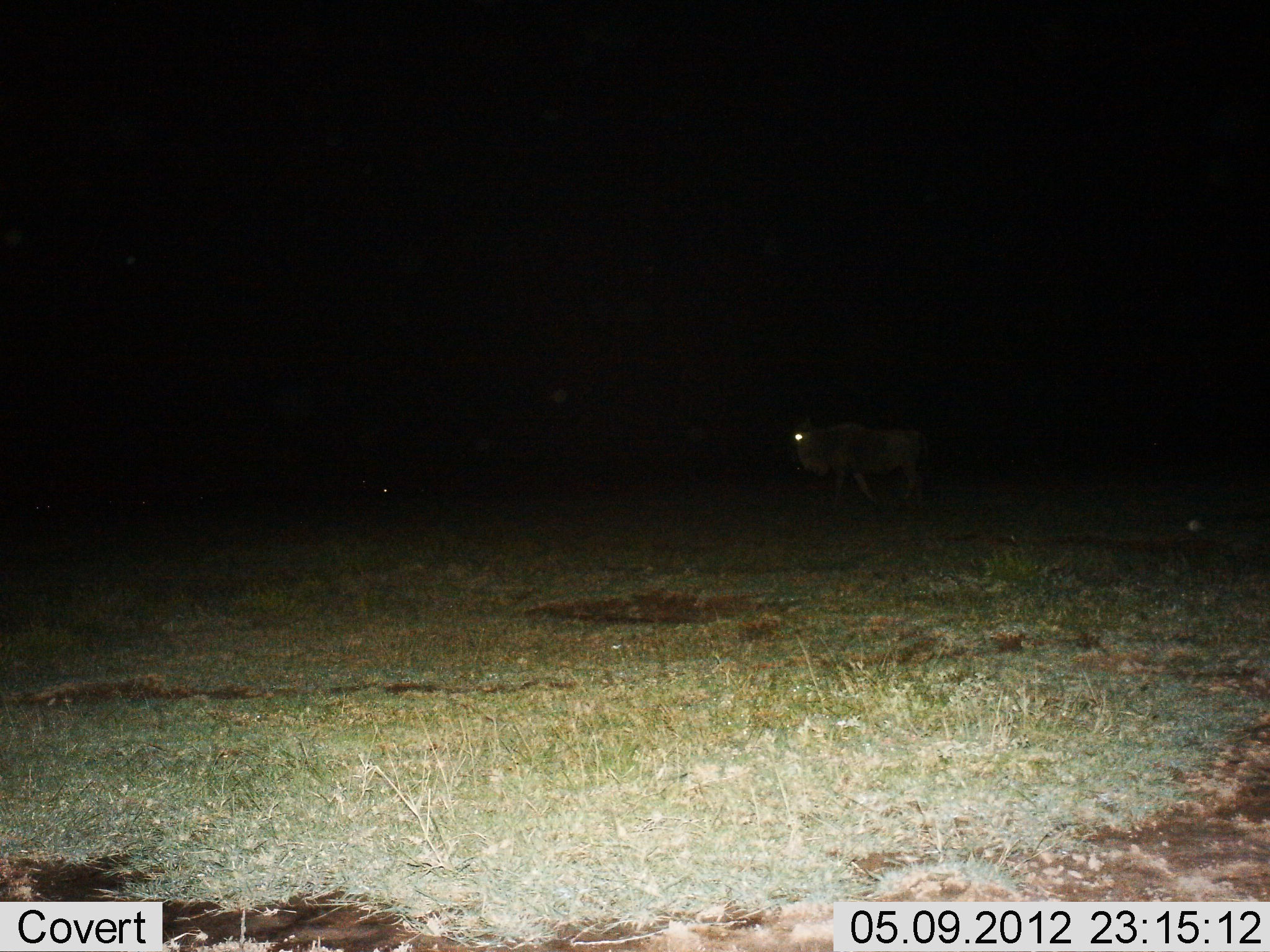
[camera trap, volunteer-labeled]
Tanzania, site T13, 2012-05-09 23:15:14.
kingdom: Animalia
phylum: Chordata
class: Mammalia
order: Artiodactyla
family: Bovidae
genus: Connochaetes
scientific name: Connochaetes taurinus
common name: blue wildebeest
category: wildebeest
Wildebeest (blue wildebeest) (Connochaetes taurinus), count 1. Behavior (volunteer vote fractions): standing 30%, resting 0%, moving 70%, interacting 0%. Young present (vote fraction): 0%. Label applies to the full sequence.